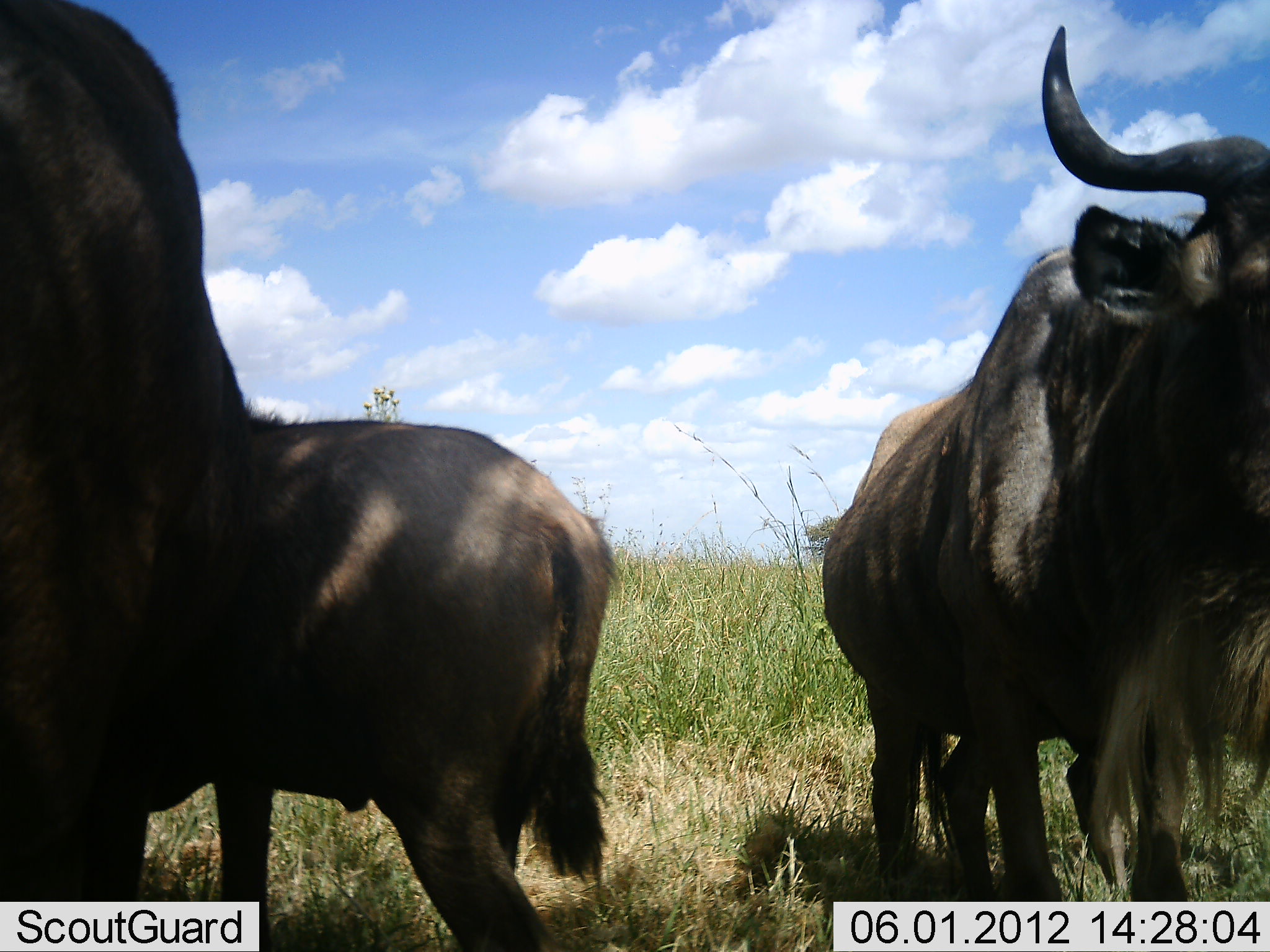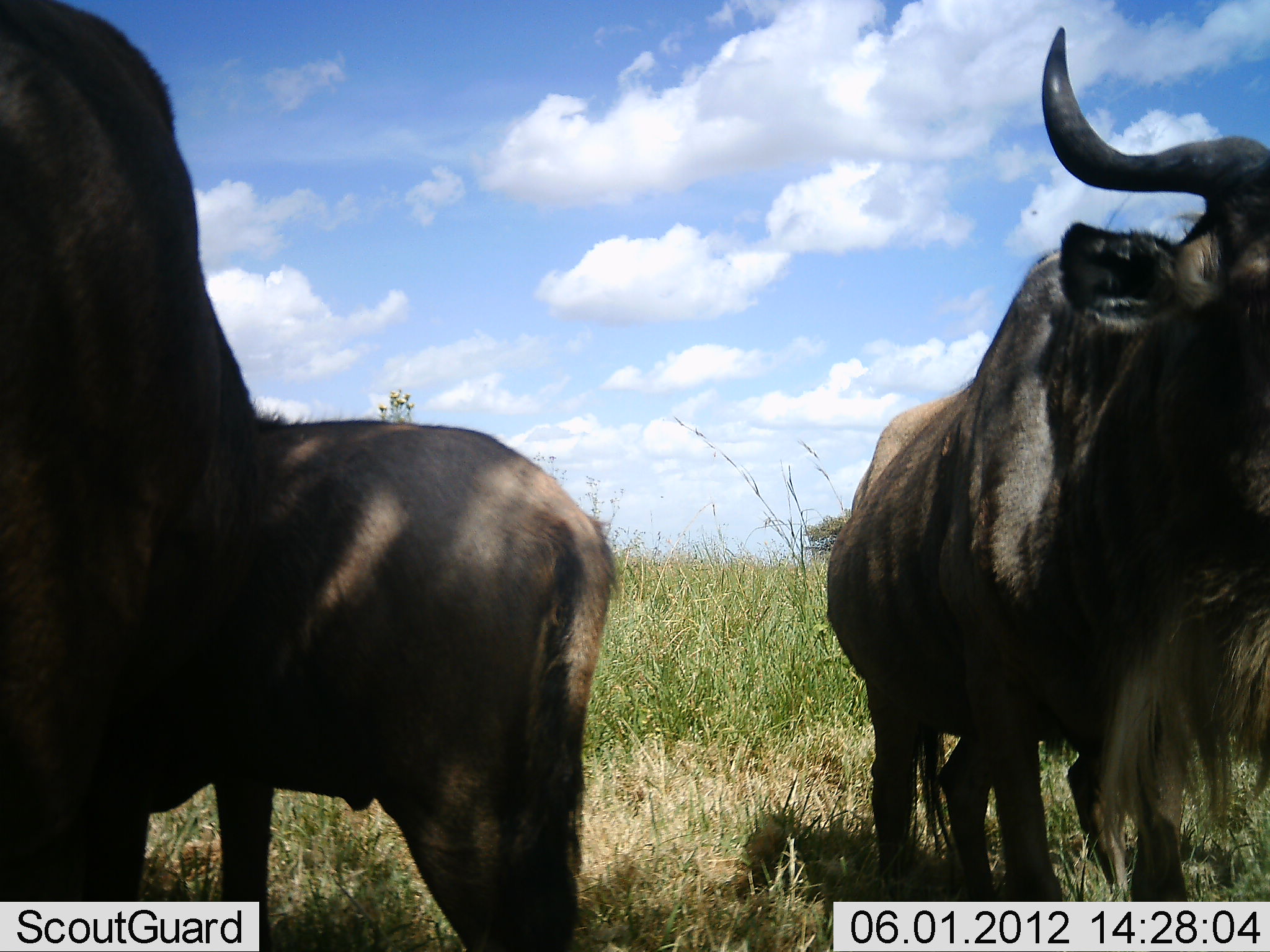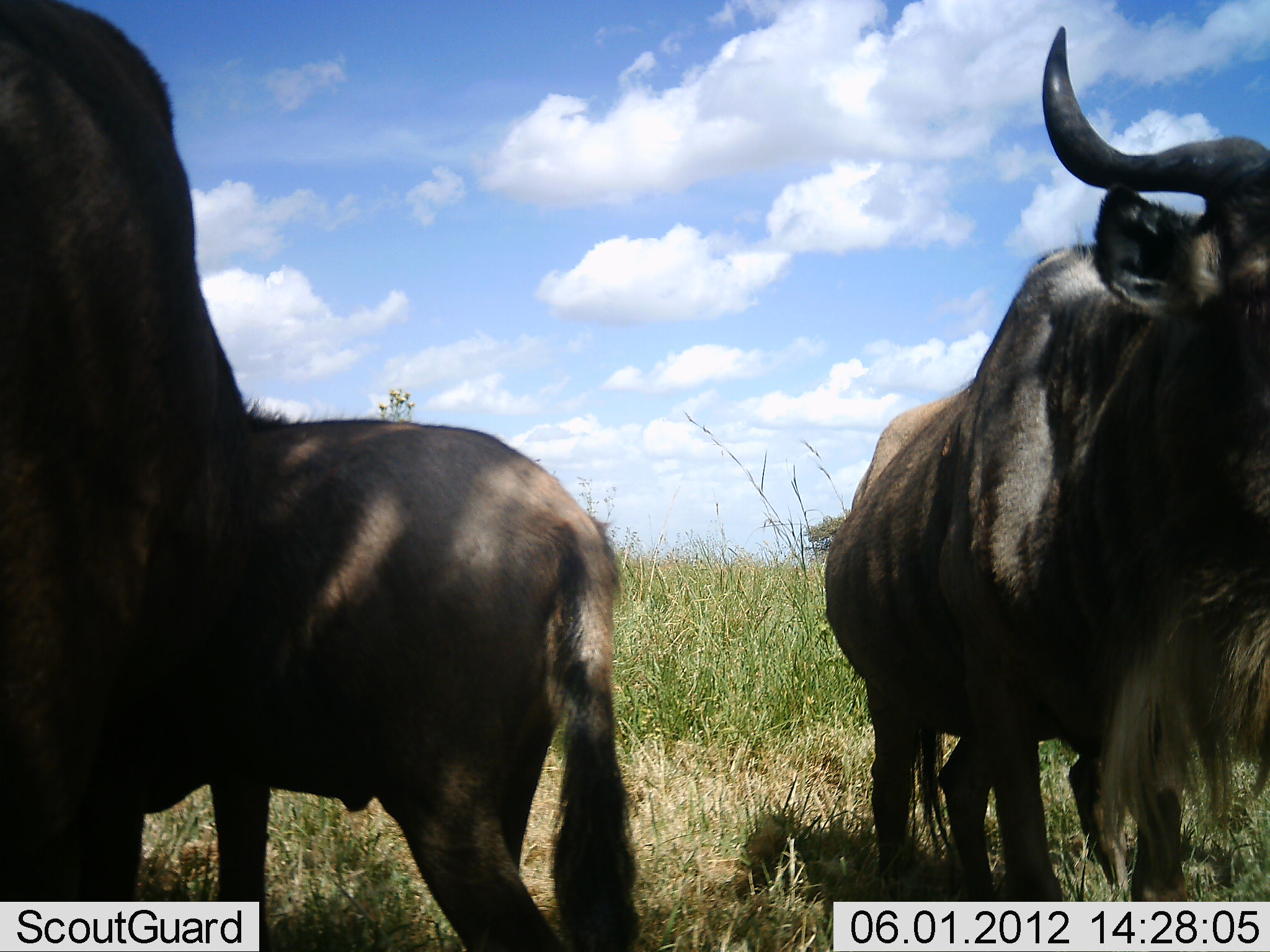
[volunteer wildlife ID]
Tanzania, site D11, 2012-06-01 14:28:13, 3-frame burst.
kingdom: Animalia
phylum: Chordata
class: Mammalia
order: Artiodactyla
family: Bovidae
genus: Connochaetes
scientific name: Connochaetes taurinus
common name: blue wildebeest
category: wildebeest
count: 4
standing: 100%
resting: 0%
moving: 0%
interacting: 10%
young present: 10%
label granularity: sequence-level